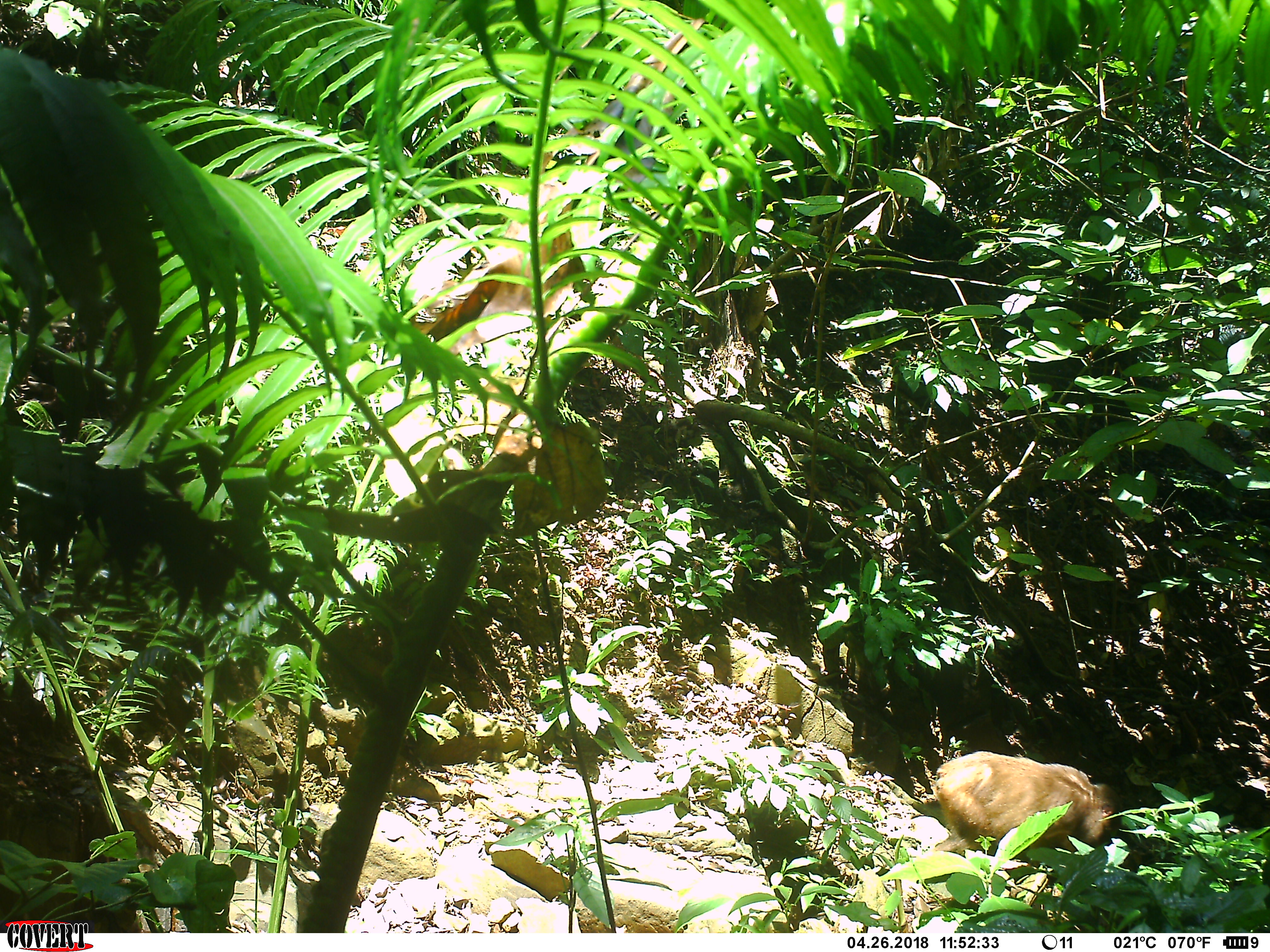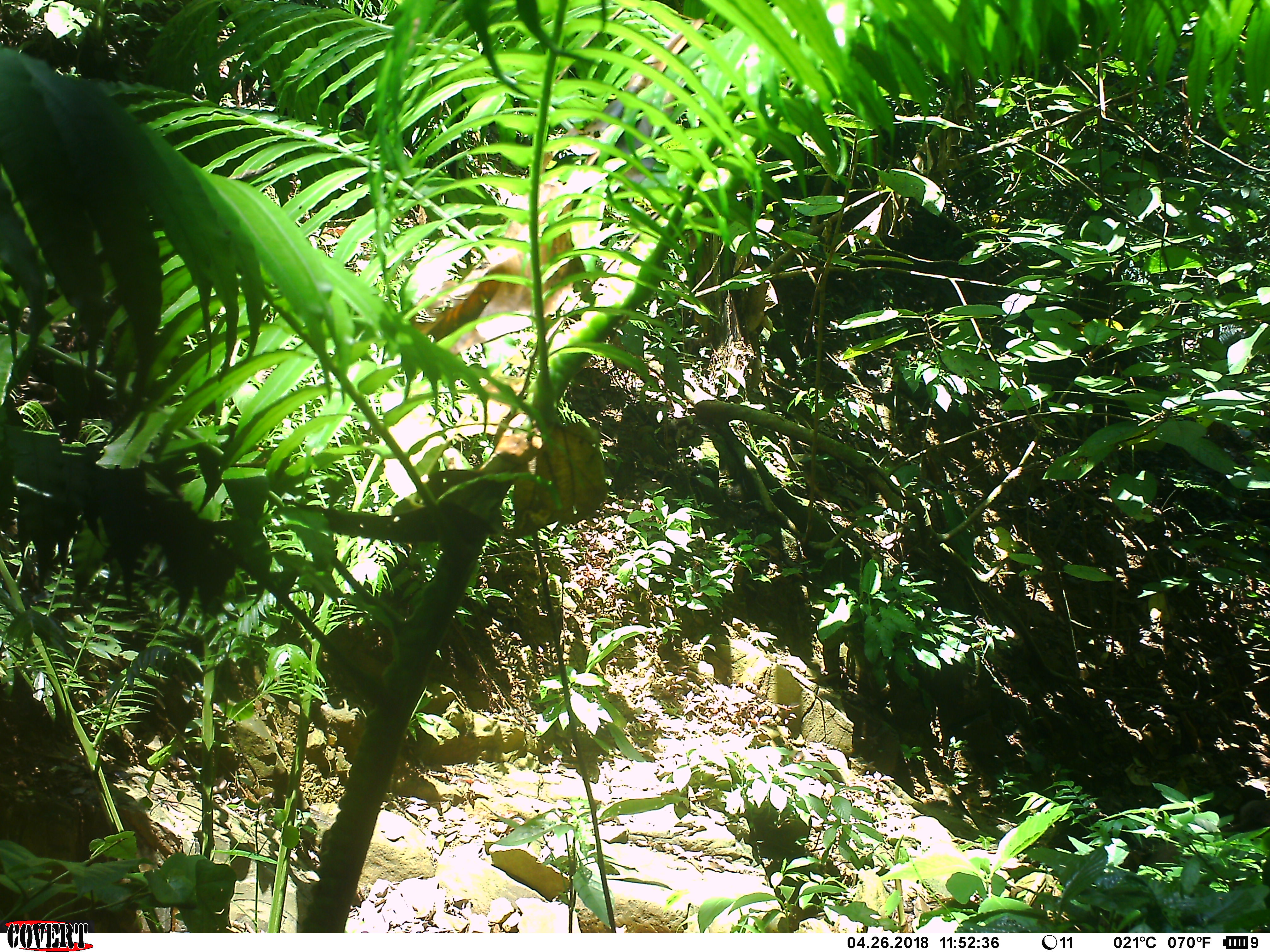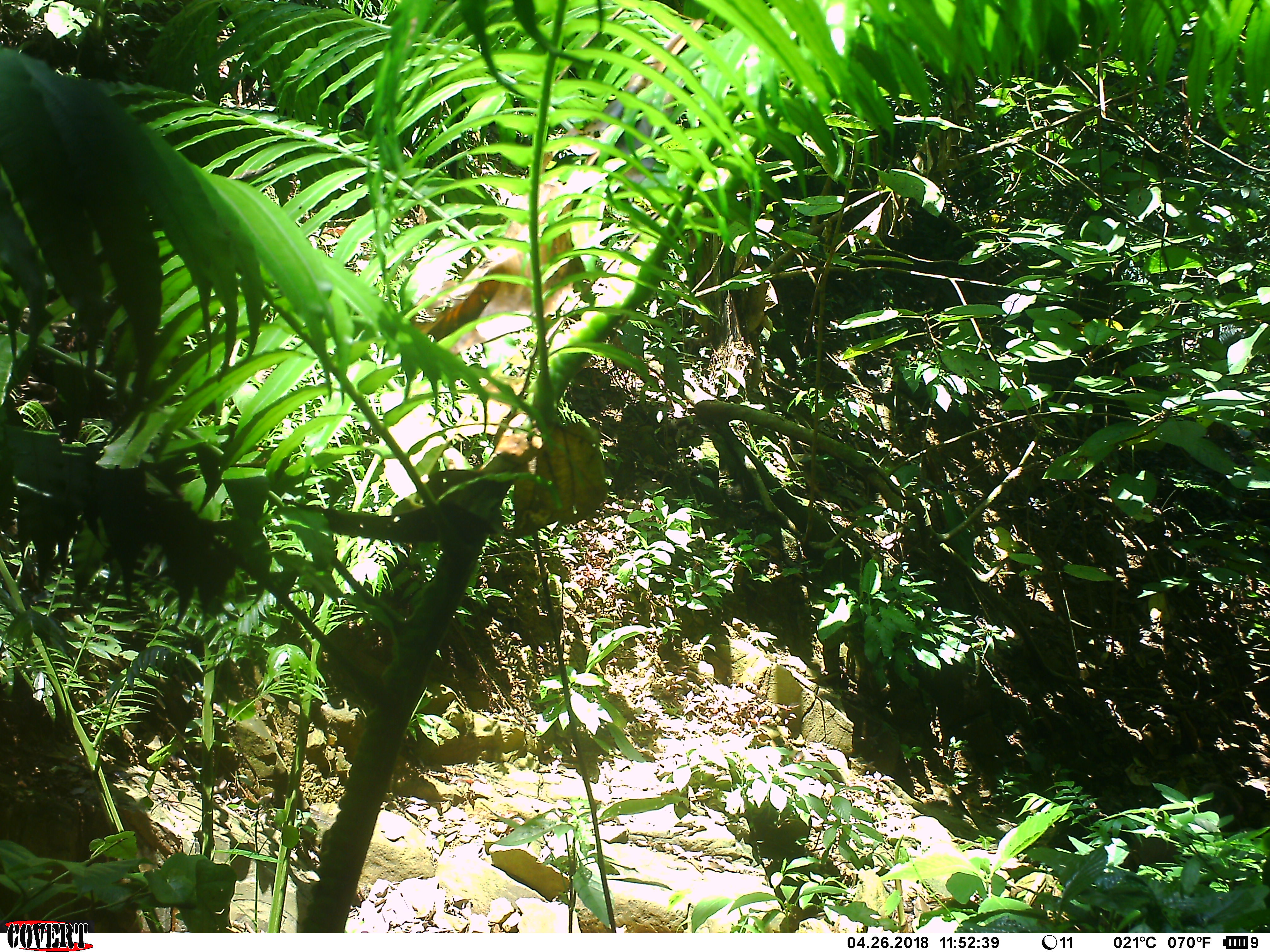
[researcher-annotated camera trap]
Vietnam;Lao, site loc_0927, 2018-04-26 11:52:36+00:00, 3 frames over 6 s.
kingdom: Animalia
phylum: Chordata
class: Mammalia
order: Primates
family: Cercopithecidae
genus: Macaca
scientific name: Macaca arctoides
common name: stump-tailed macaque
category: stump tailed macaque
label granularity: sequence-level